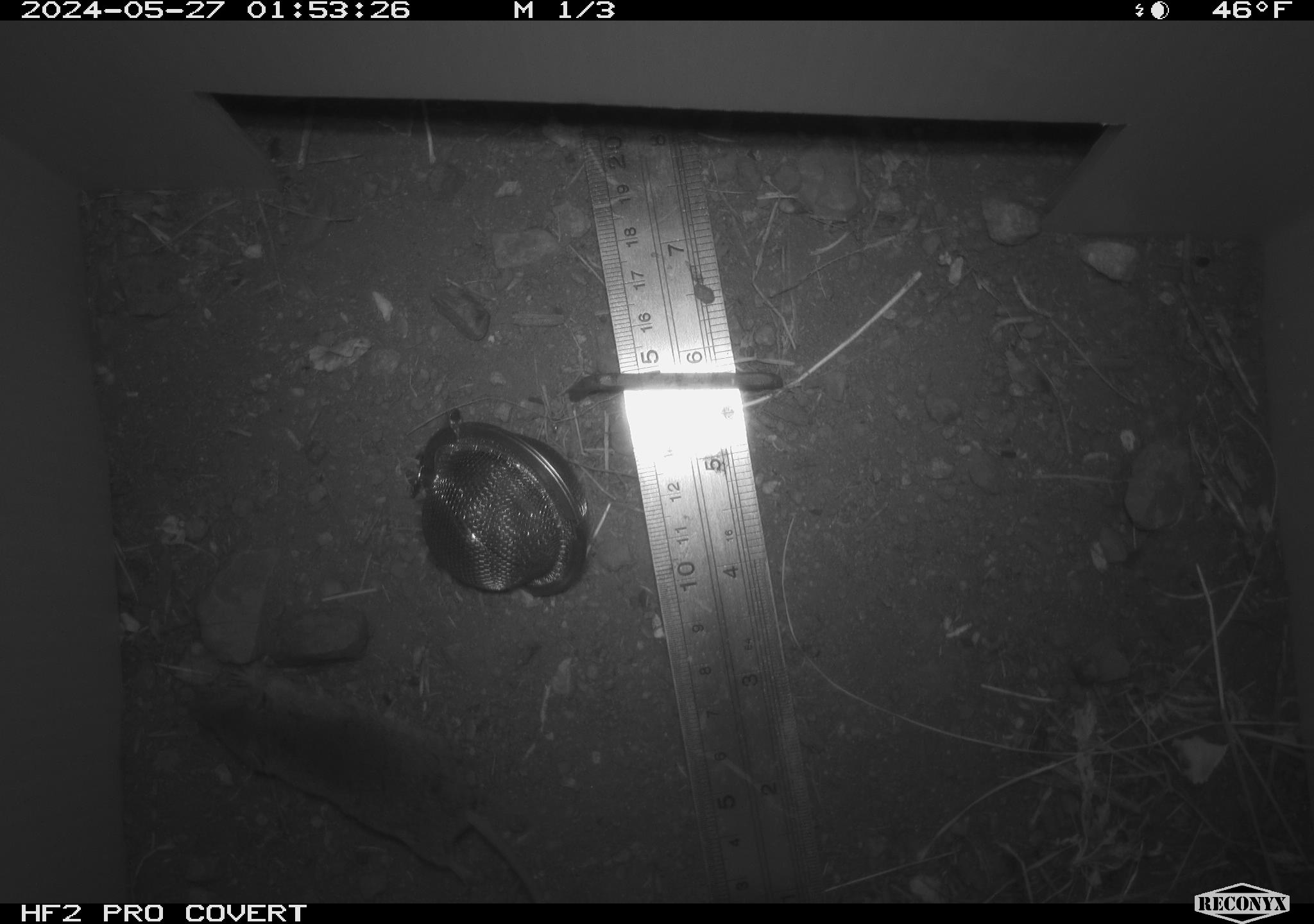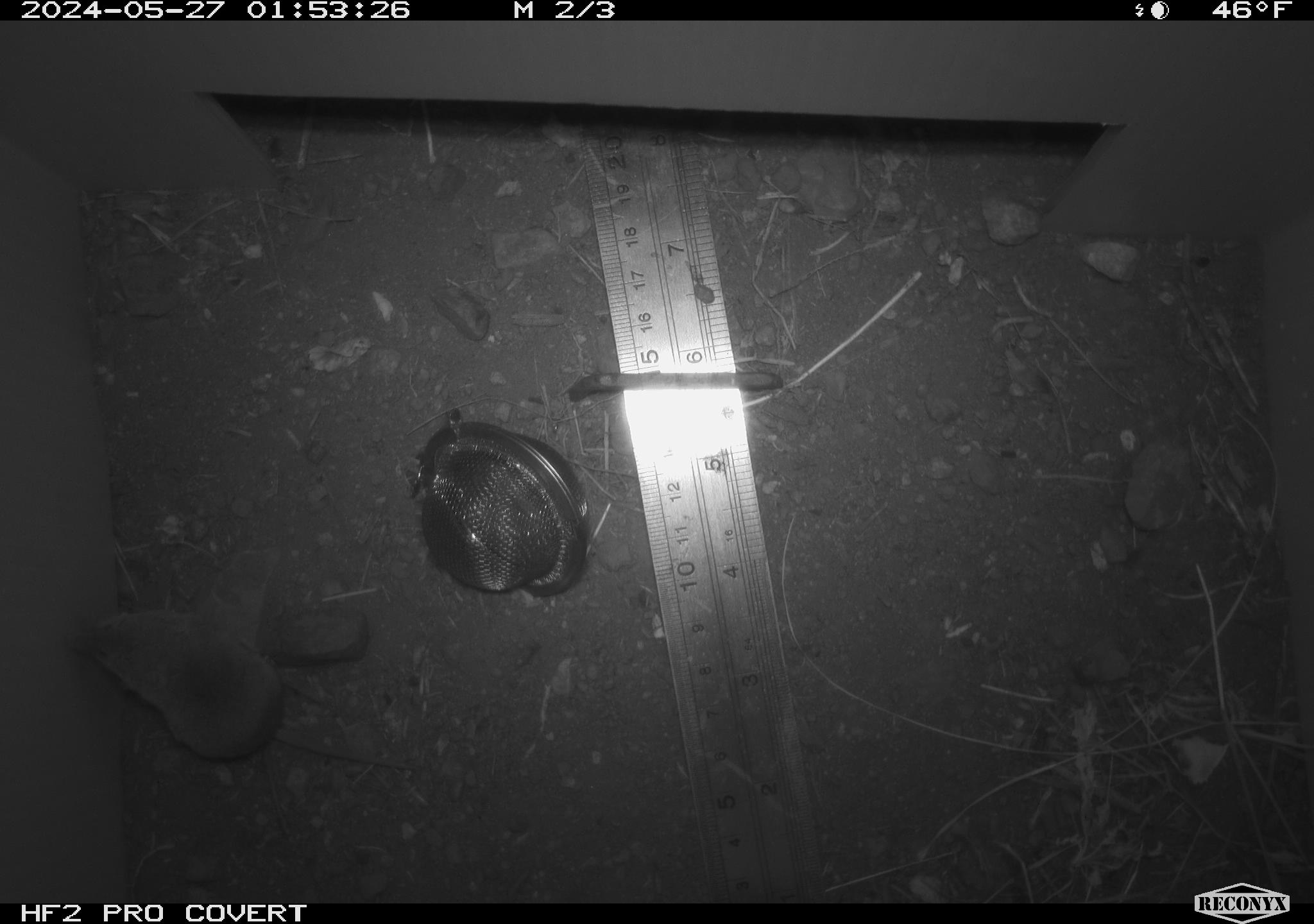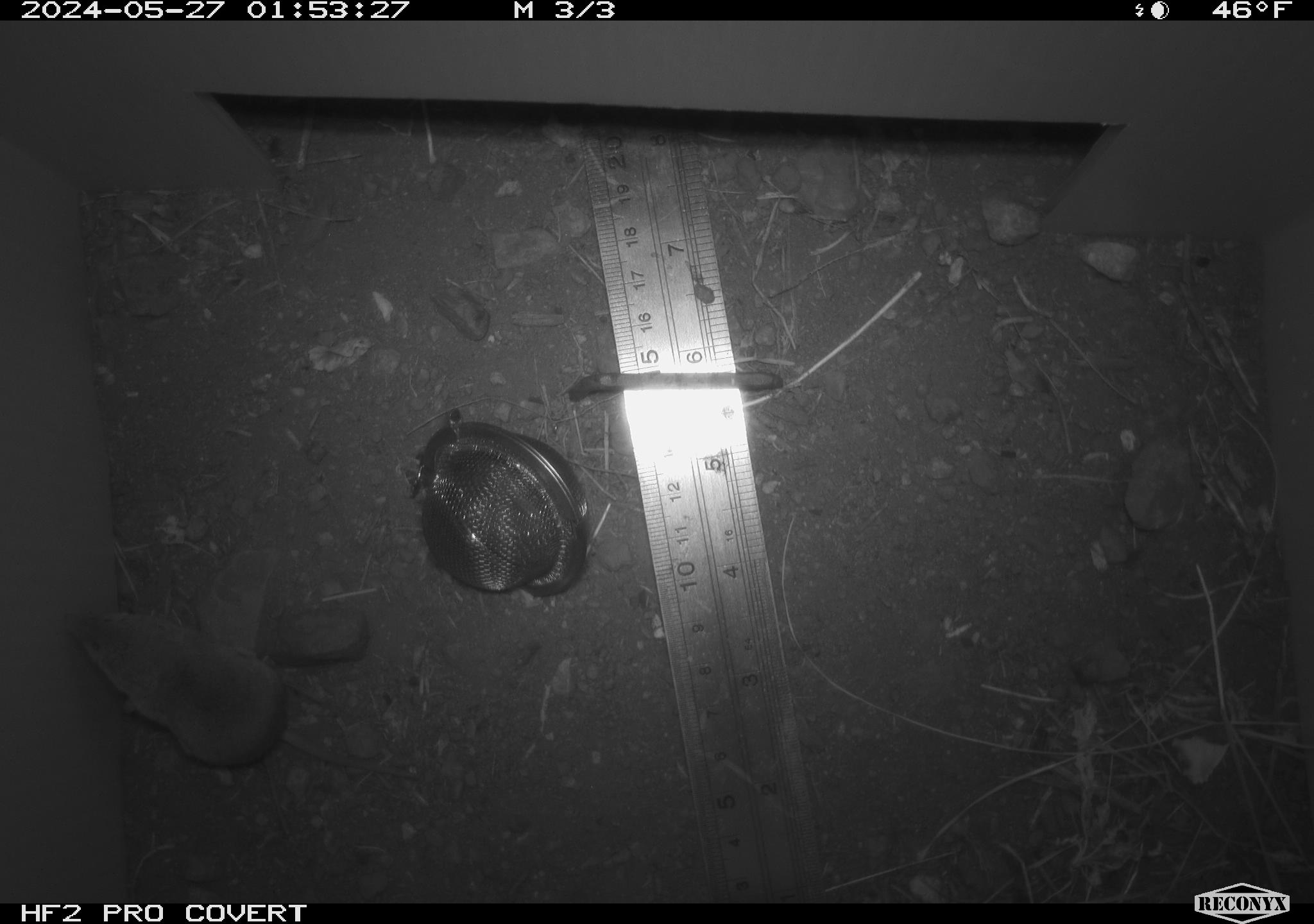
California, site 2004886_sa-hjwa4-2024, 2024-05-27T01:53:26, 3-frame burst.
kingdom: Animalia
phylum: Chordata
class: Mammalia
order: Eulipotyphla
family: Soricidae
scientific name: Soricidae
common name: shrews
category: soricidae family